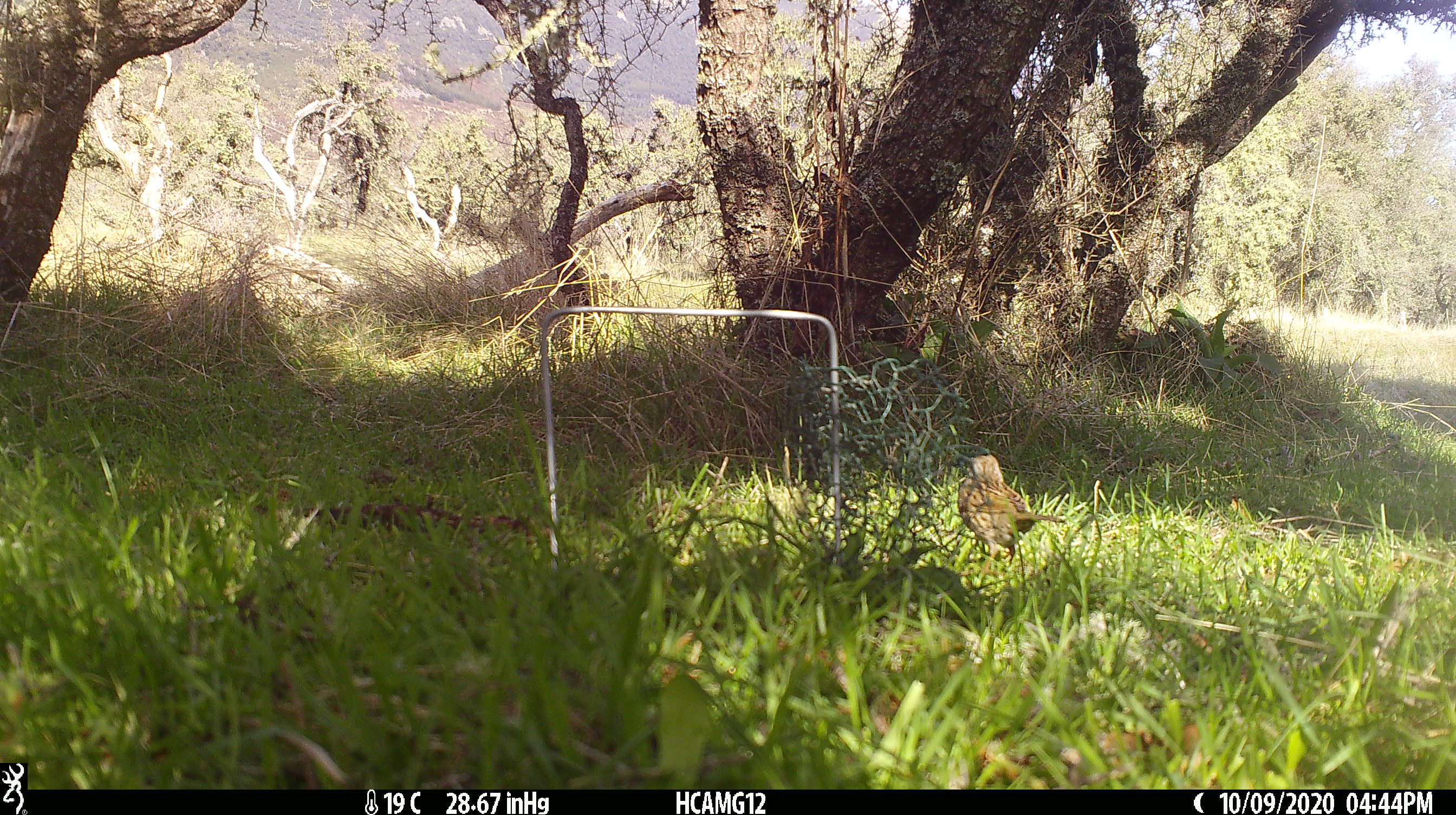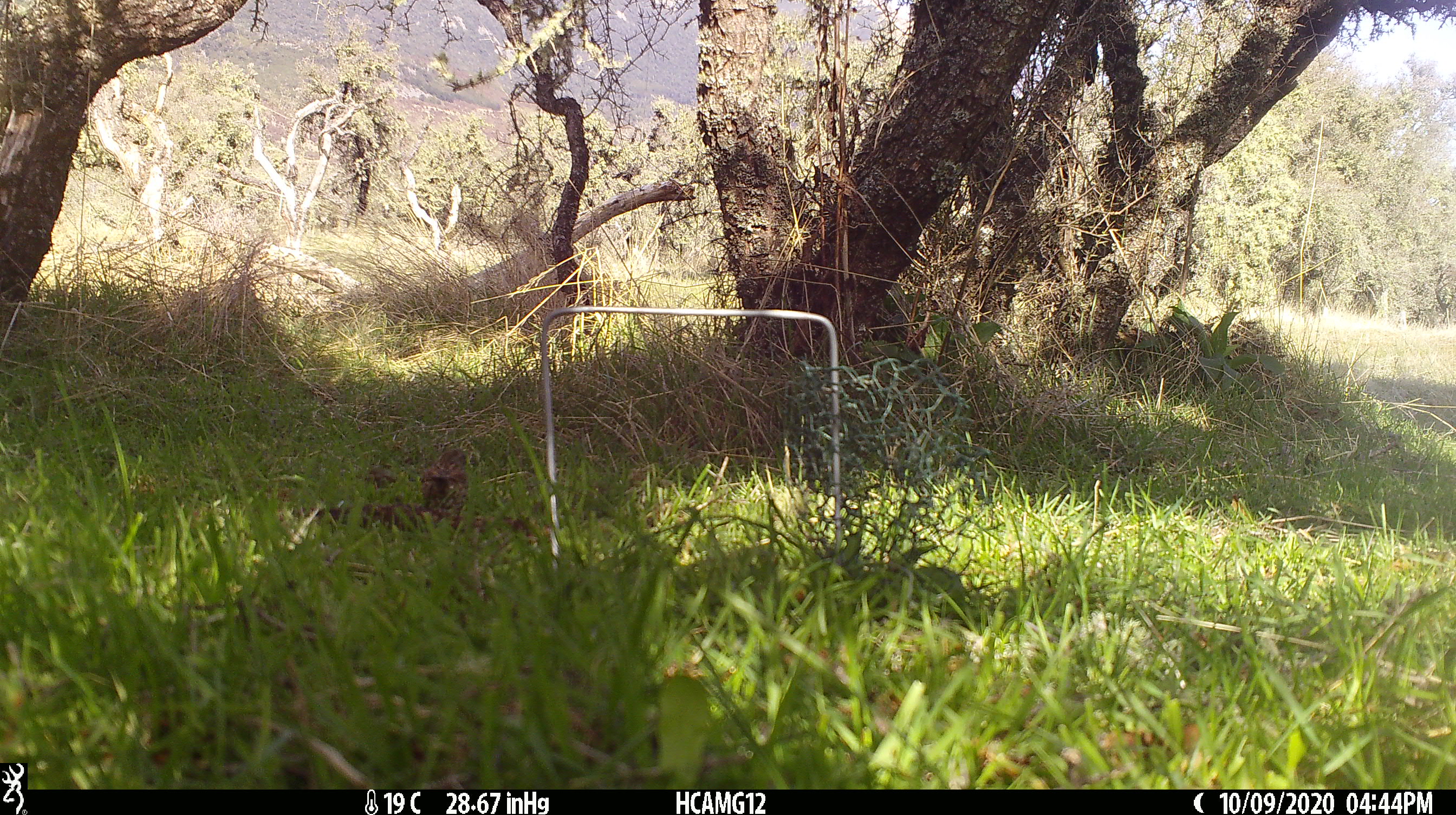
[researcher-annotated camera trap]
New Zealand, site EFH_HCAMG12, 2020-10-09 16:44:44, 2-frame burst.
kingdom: Animalia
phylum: Chordata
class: Aves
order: Passeriformes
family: Prunellidae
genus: Prunella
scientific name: Prunella modularis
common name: dunnock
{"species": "dunnock (Prunella modularis)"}